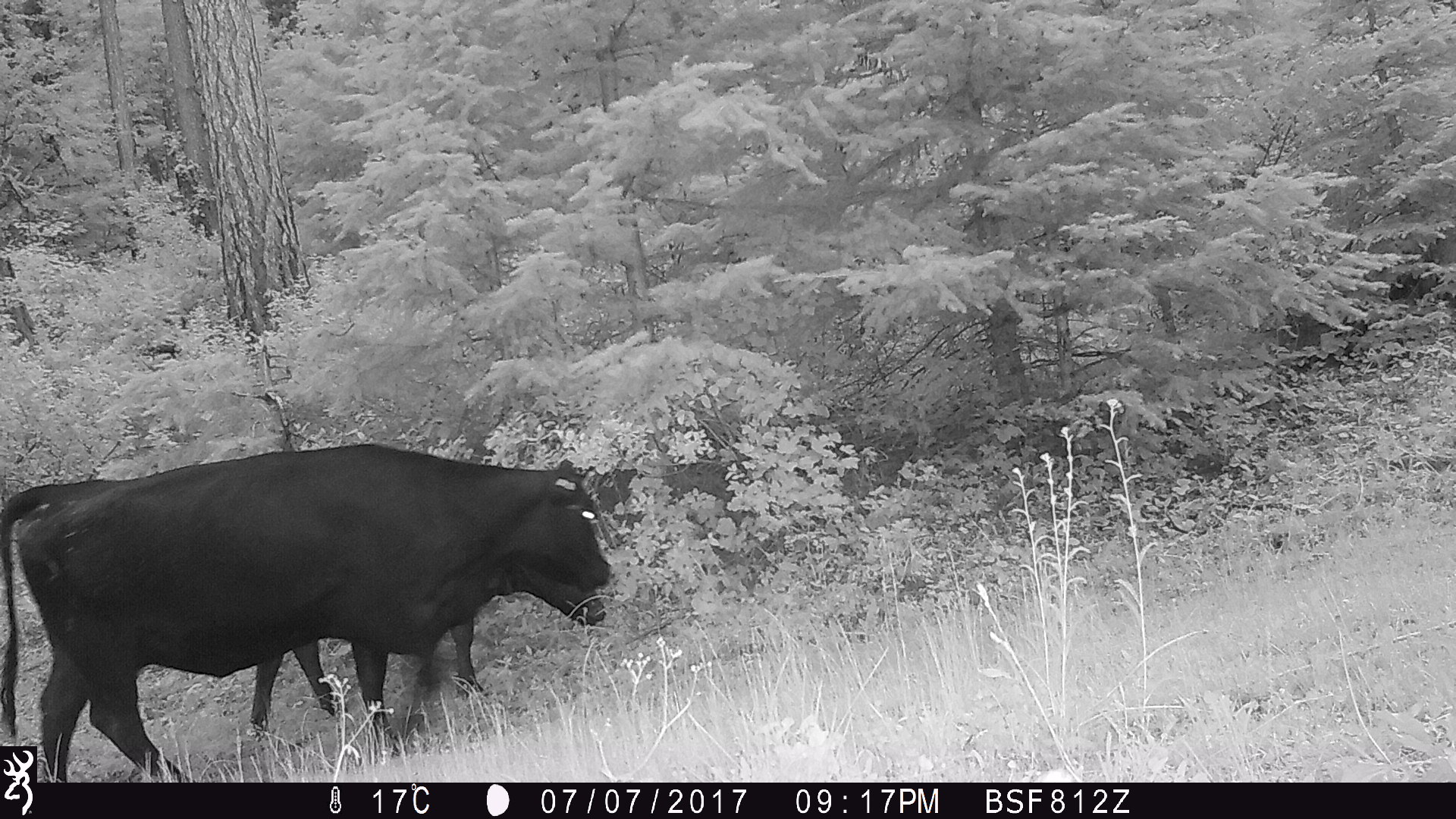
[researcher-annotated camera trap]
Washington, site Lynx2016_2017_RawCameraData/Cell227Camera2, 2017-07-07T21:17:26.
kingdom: Animalia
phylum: Chordata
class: Mammalia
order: Artiodactyla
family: Bovidae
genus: Bos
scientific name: Bos taurus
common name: domestic cattle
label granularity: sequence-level